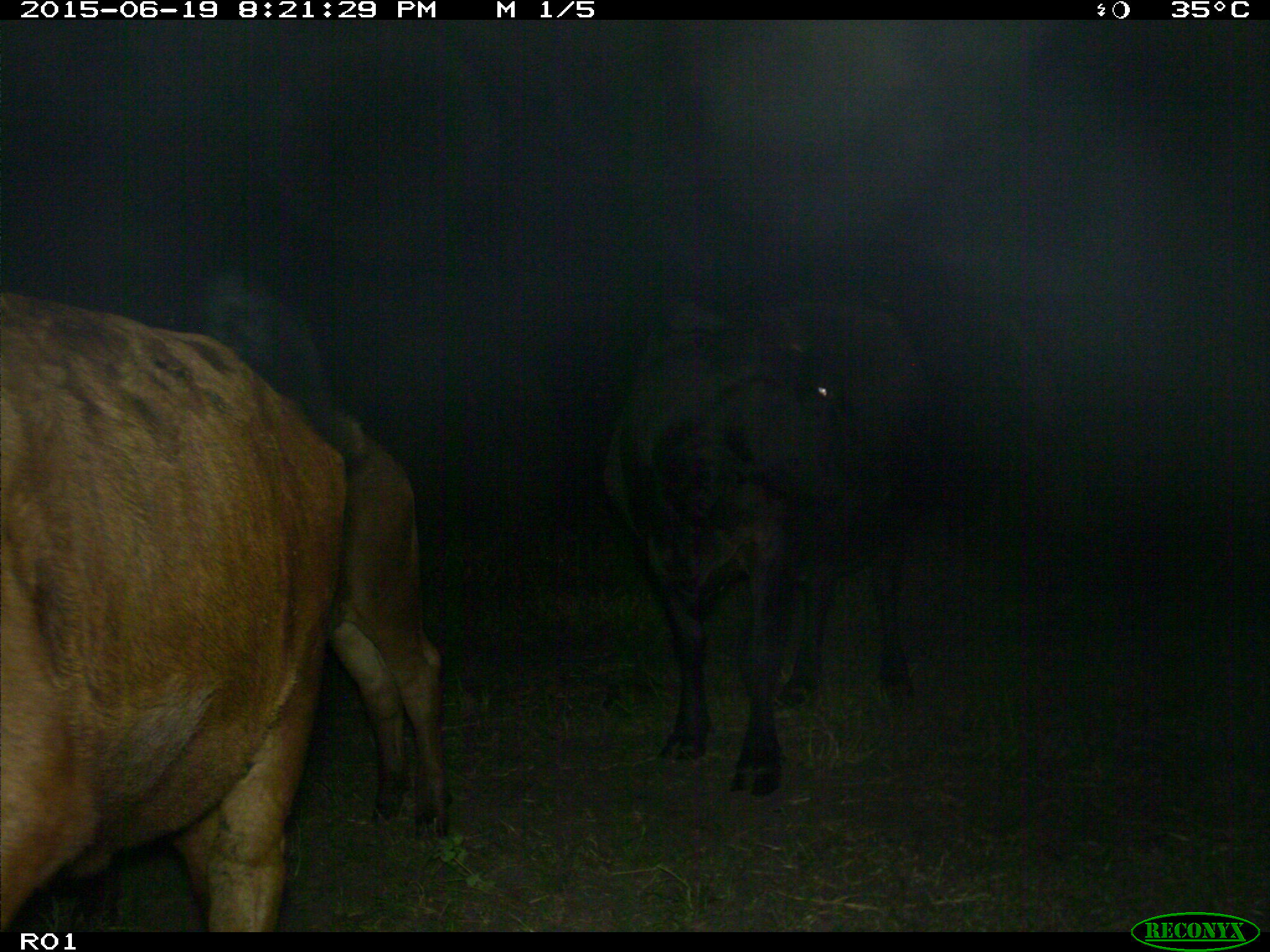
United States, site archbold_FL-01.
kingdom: Animalia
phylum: Chordata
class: Mammalia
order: Artiodactyla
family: Bovidae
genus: Bos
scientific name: Bos taurus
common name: domestic cow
Bos taurus (domestic cow).